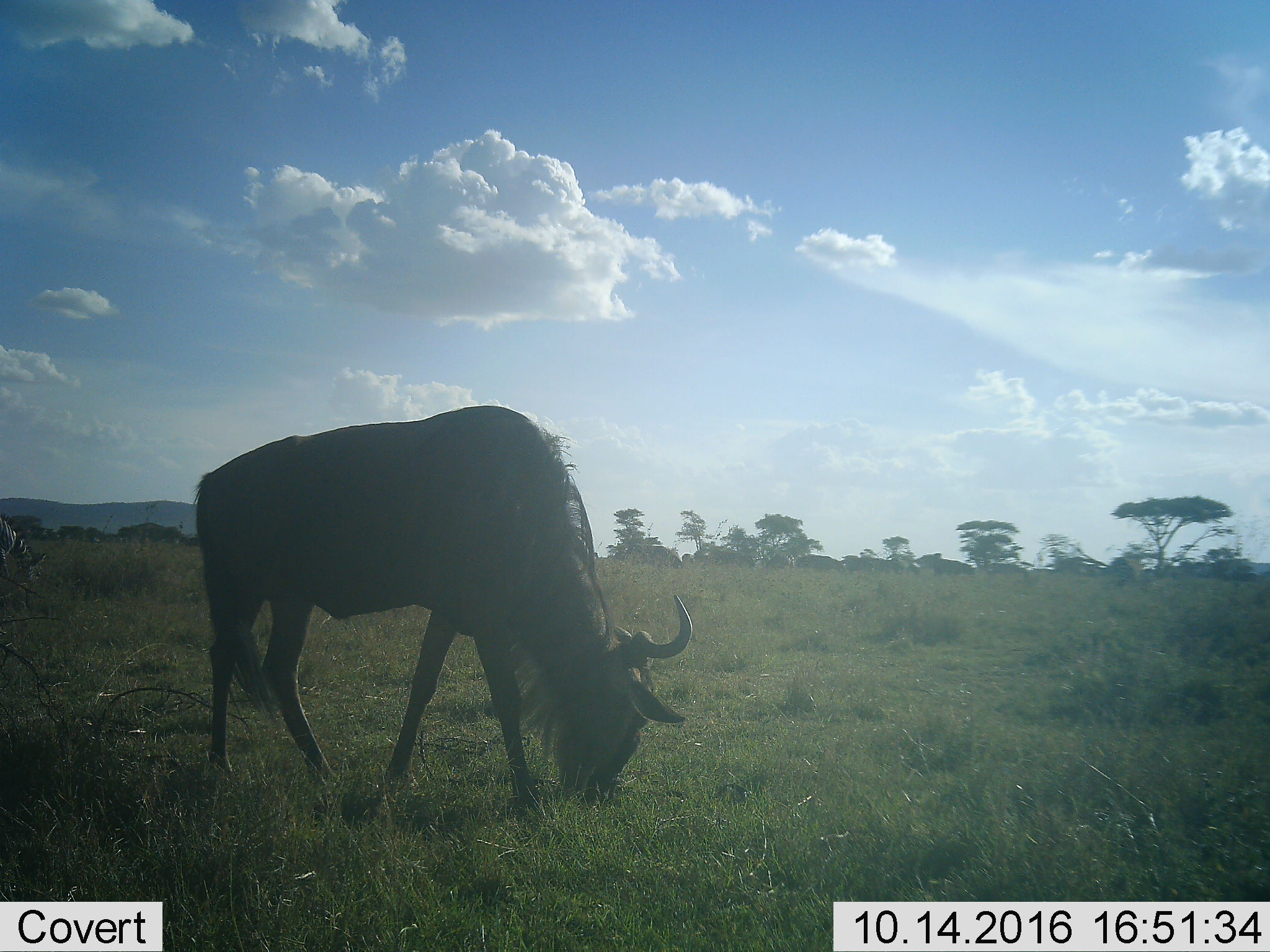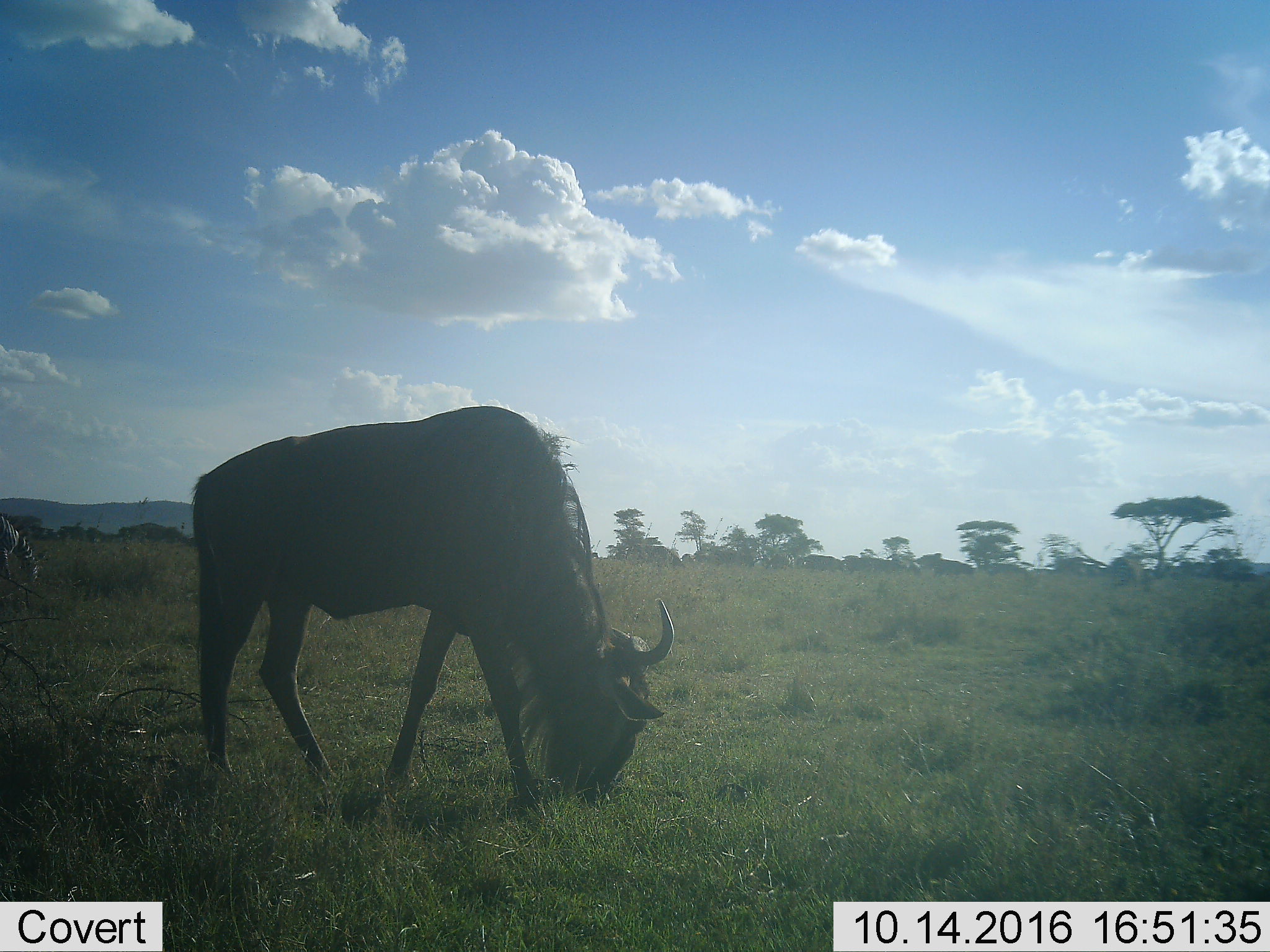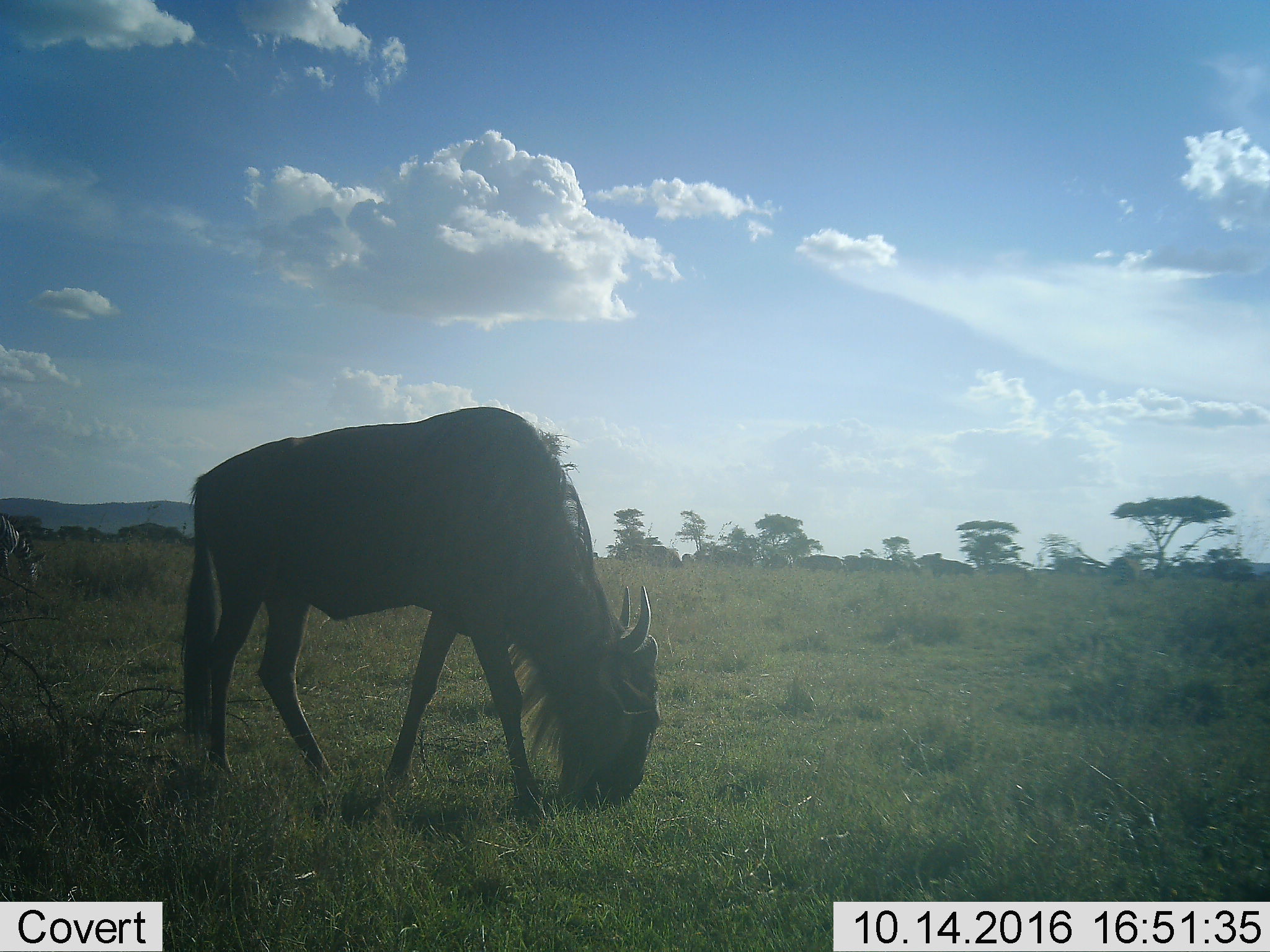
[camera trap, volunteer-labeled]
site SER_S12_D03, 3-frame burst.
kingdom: Animalia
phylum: Chordata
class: Mammalia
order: Artiodactyla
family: Bovidae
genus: Connochaetes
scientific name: Connochaetes taurinus taurinus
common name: blue wildebeest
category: wildebeestblue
Wildebeestblue (blue wildebeest) (Connochaetes taurinus taurinus), count 1. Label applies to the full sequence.